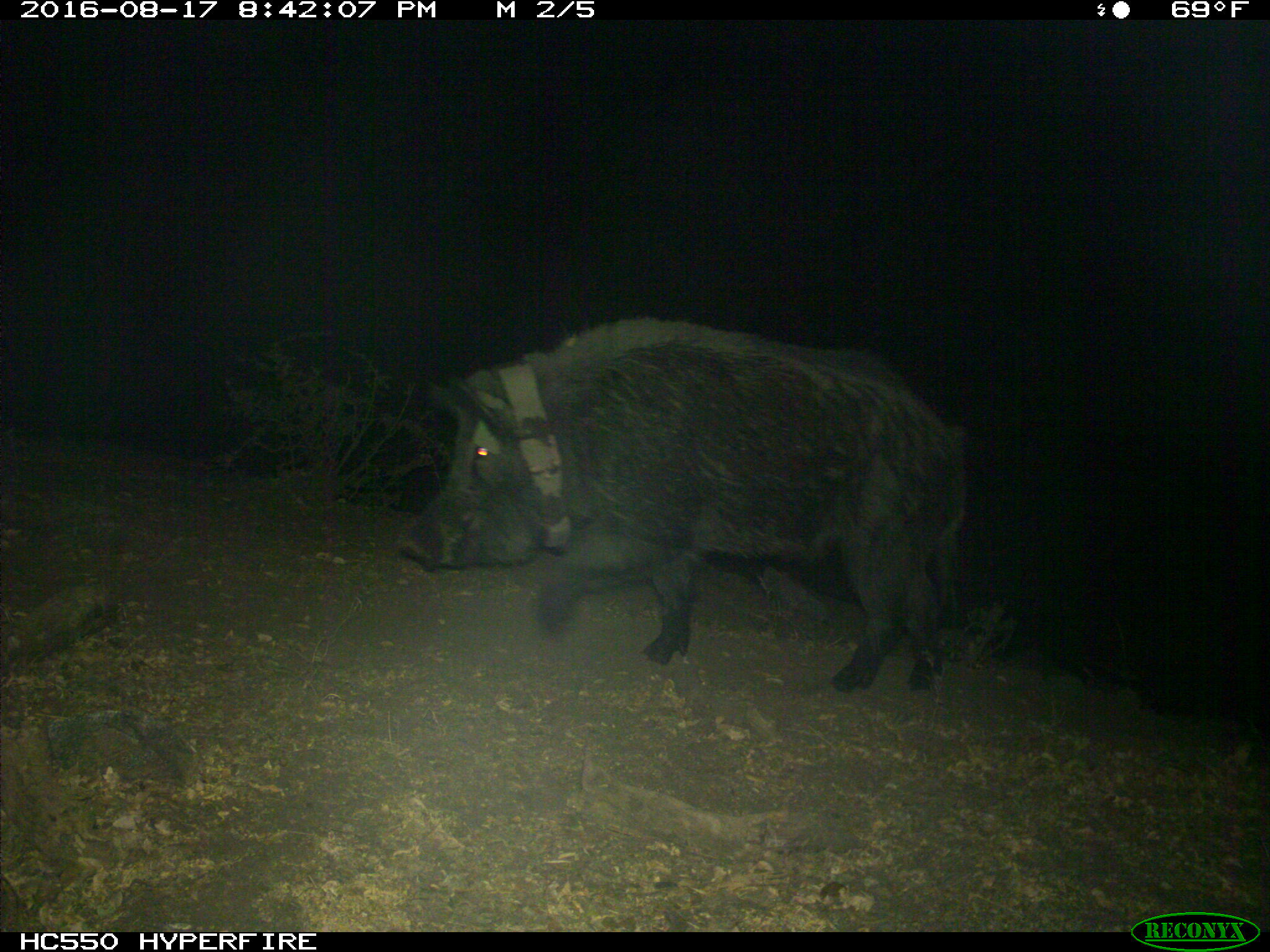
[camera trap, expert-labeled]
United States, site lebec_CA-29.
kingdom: Animalia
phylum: Chordata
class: Mammalia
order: Artiodactyla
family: Suidae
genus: Sus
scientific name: Sus scrofa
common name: wild boar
Sus scrofa (wild boar).